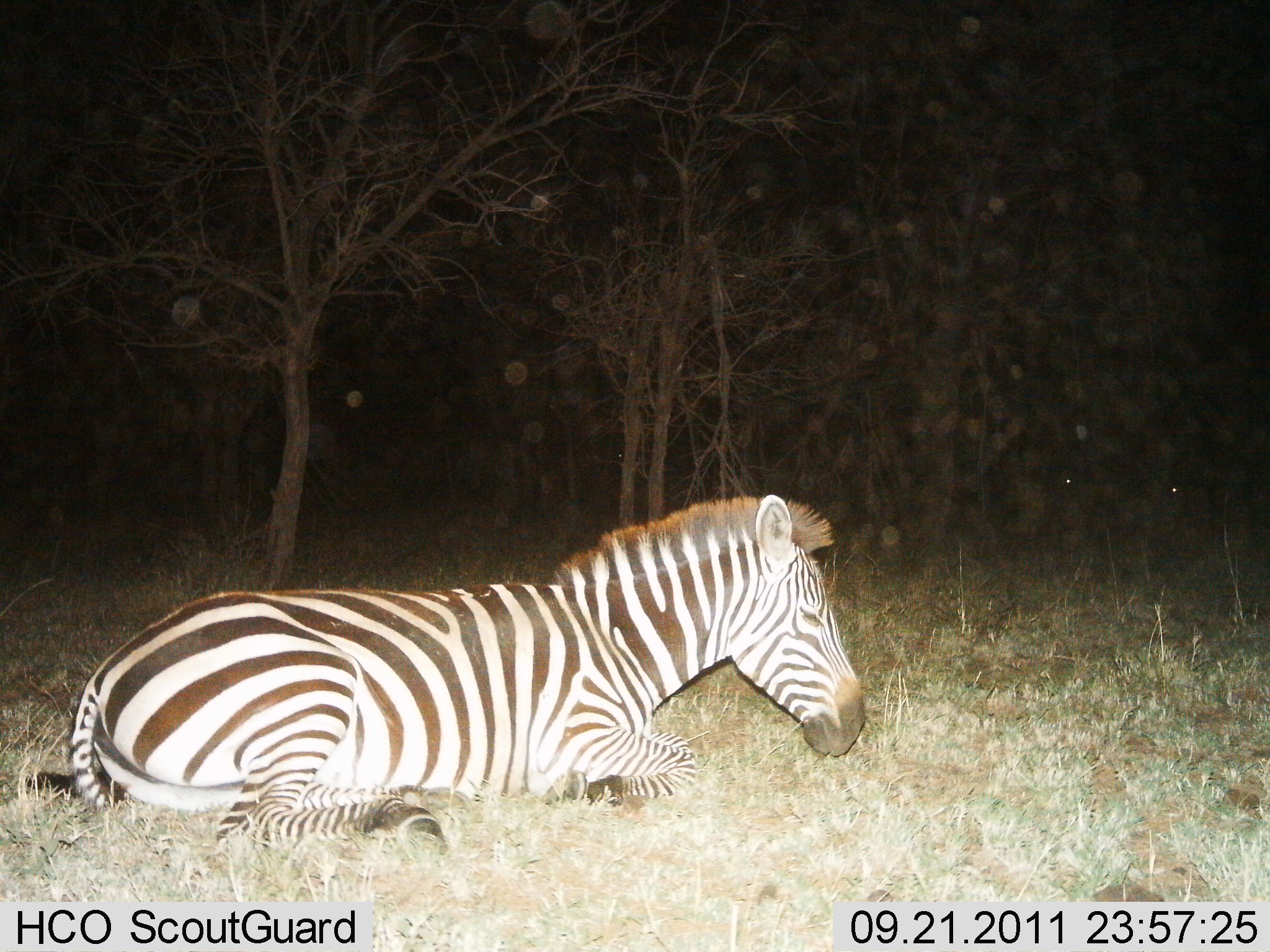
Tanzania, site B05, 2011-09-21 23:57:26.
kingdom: Animalia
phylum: Chordata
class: Mammalia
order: Perissodactyla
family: Equidae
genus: Equus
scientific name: Equus quagga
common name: plains zebra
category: zebra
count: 1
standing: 0%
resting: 100%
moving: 0%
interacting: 0%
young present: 0%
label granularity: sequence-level